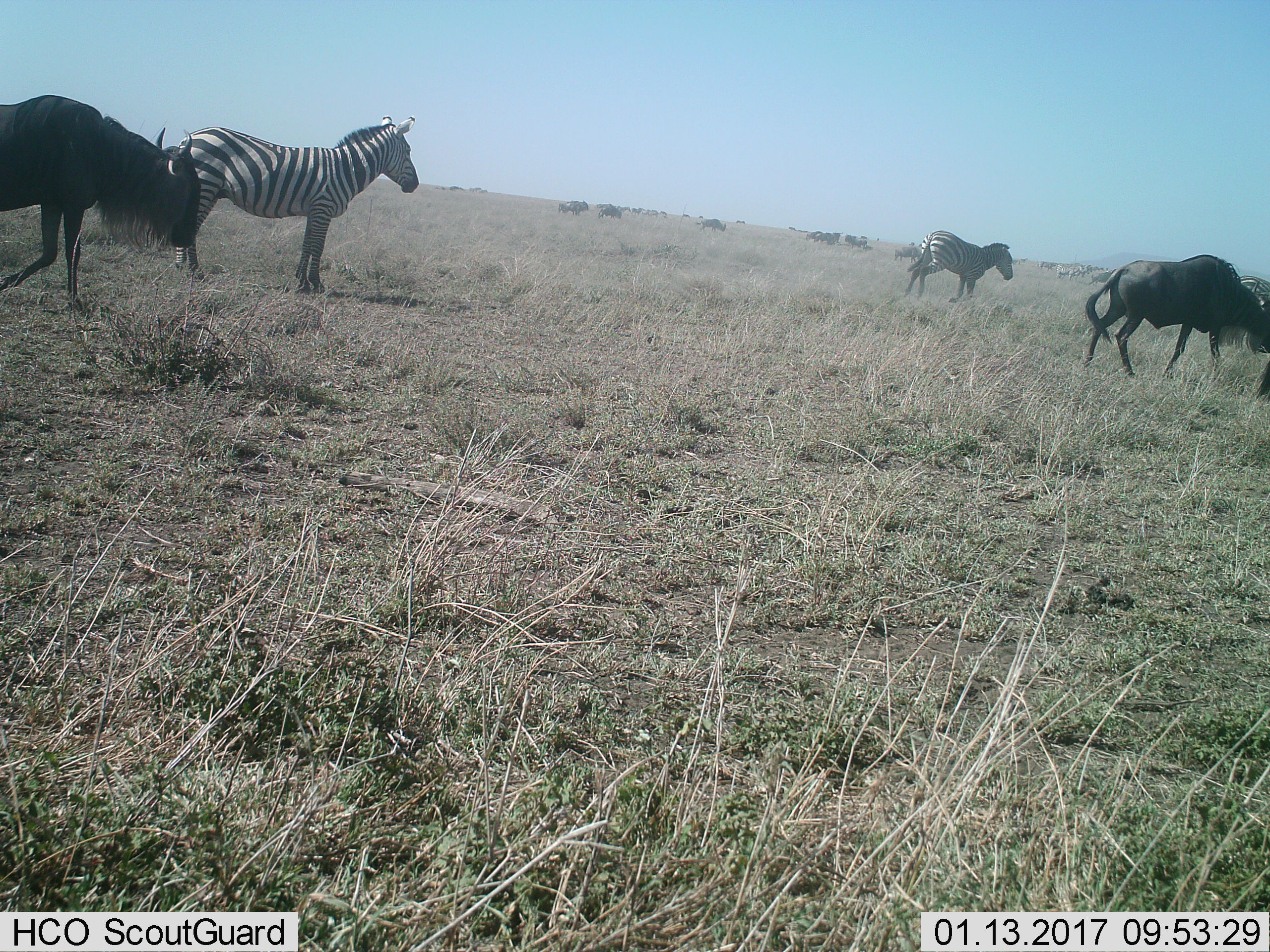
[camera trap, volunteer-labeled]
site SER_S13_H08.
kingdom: Animalia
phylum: Chordata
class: Mammalia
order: Artiodactyla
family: Bovidae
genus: Connochaetes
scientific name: Connochaetes taurinus taurinus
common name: blue wildebeest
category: wildebeestblue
Wildebeestblue (blue wildebeest) (Connochaetes taurinus taurinus), count 8. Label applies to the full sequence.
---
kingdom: Animalia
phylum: Chordata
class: Mammalia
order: Perissodactyla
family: Equidae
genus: Equus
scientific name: Equus quagga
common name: plains zebra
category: zebraplains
Zebraplains (plains zebra) (Equus quagga), count 3. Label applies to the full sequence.